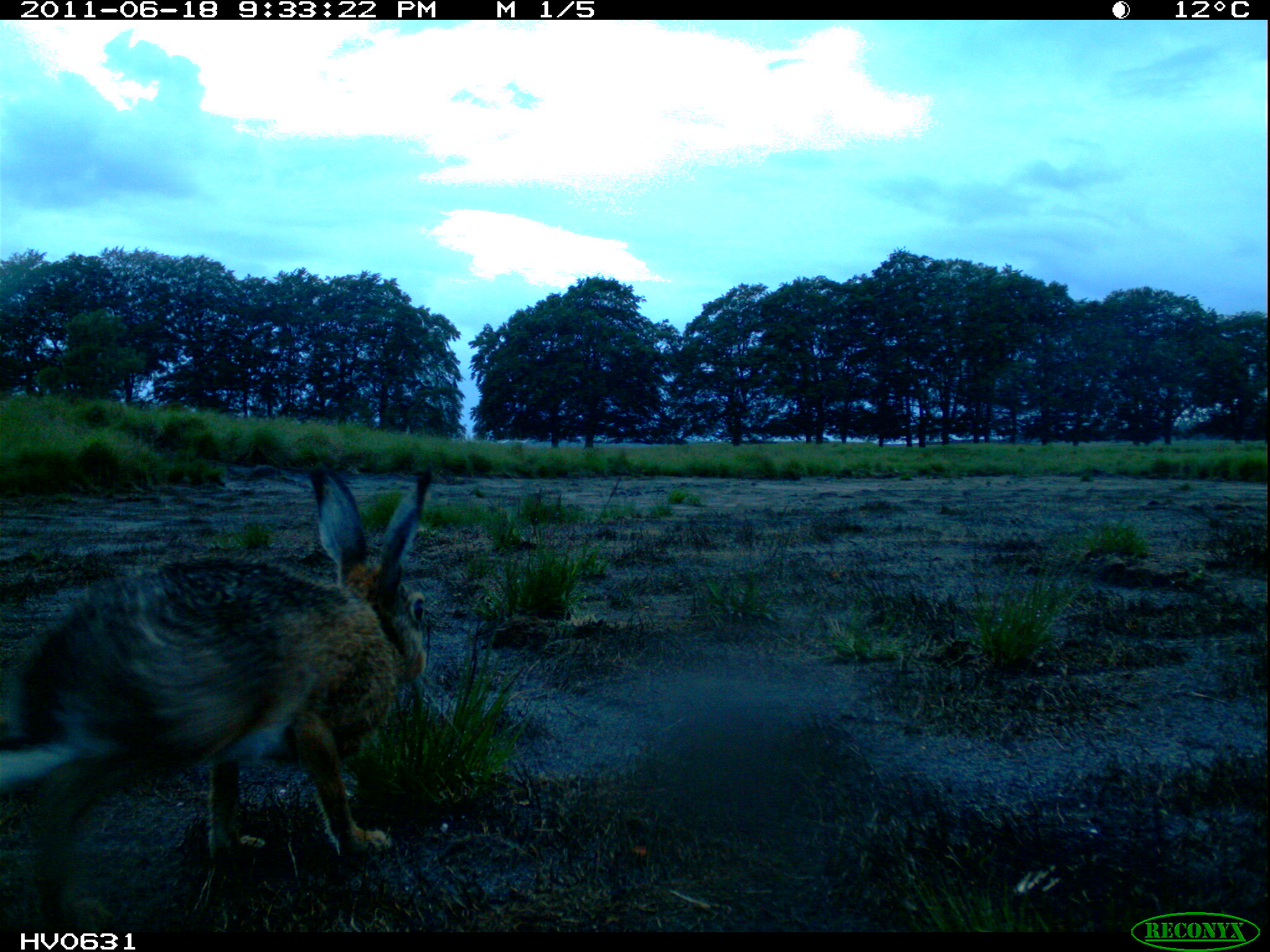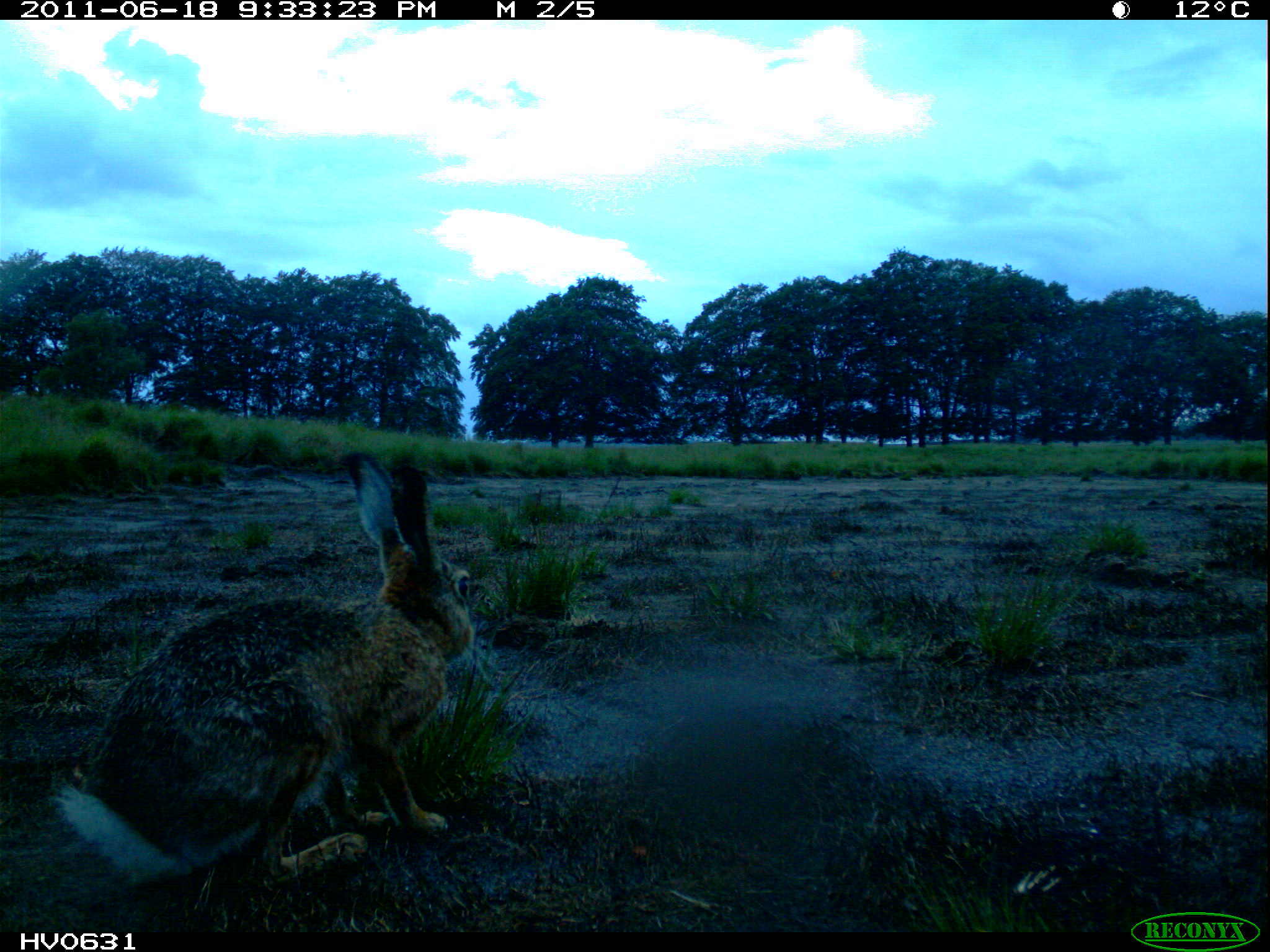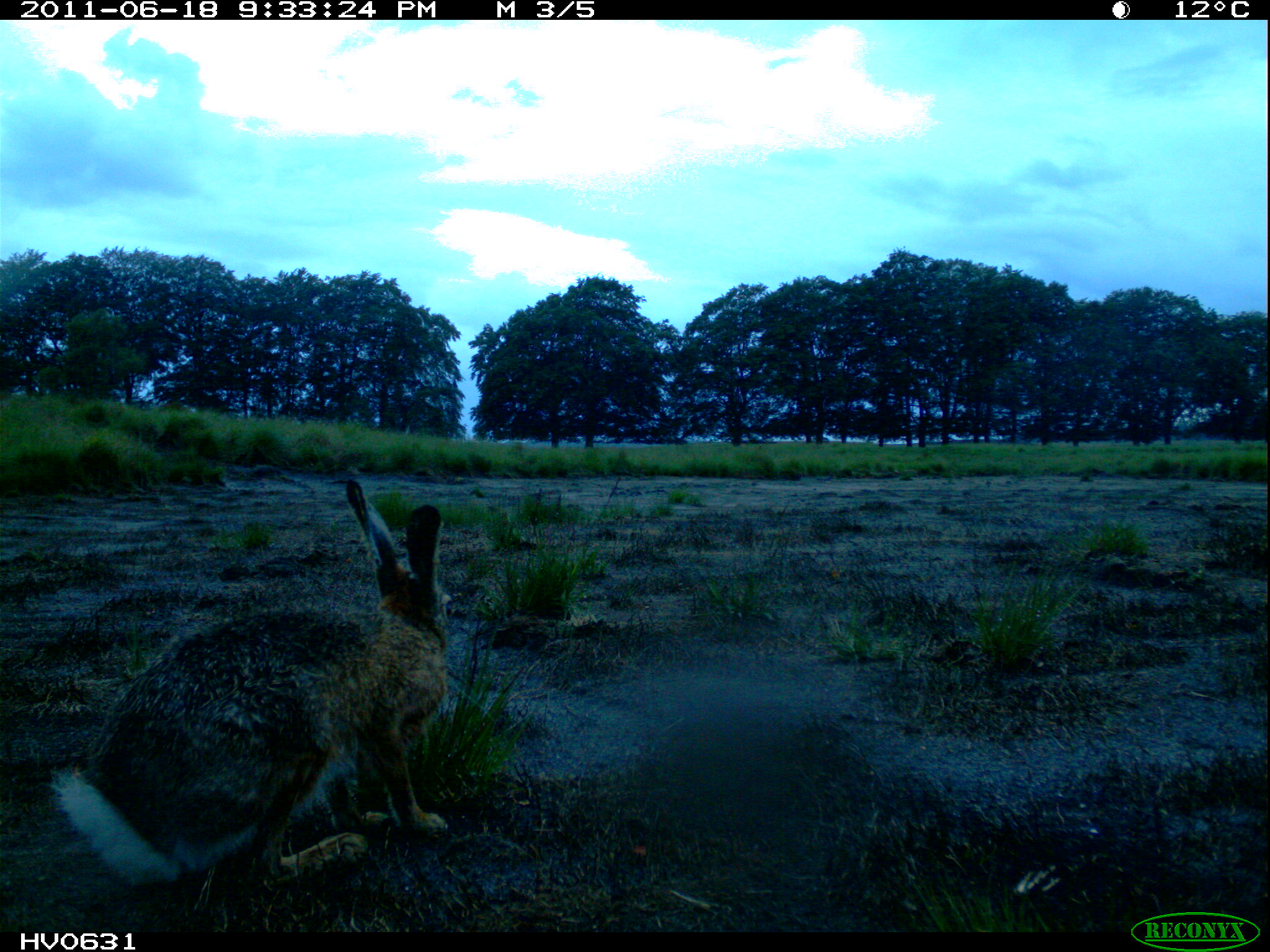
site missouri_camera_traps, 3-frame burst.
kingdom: Animalia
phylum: Chordata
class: Mammalia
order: Lagomorpha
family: Leporidae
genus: Lepus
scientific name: Lepus europaeus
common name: european hare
European hare (Lepus europaeus). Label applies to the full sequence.